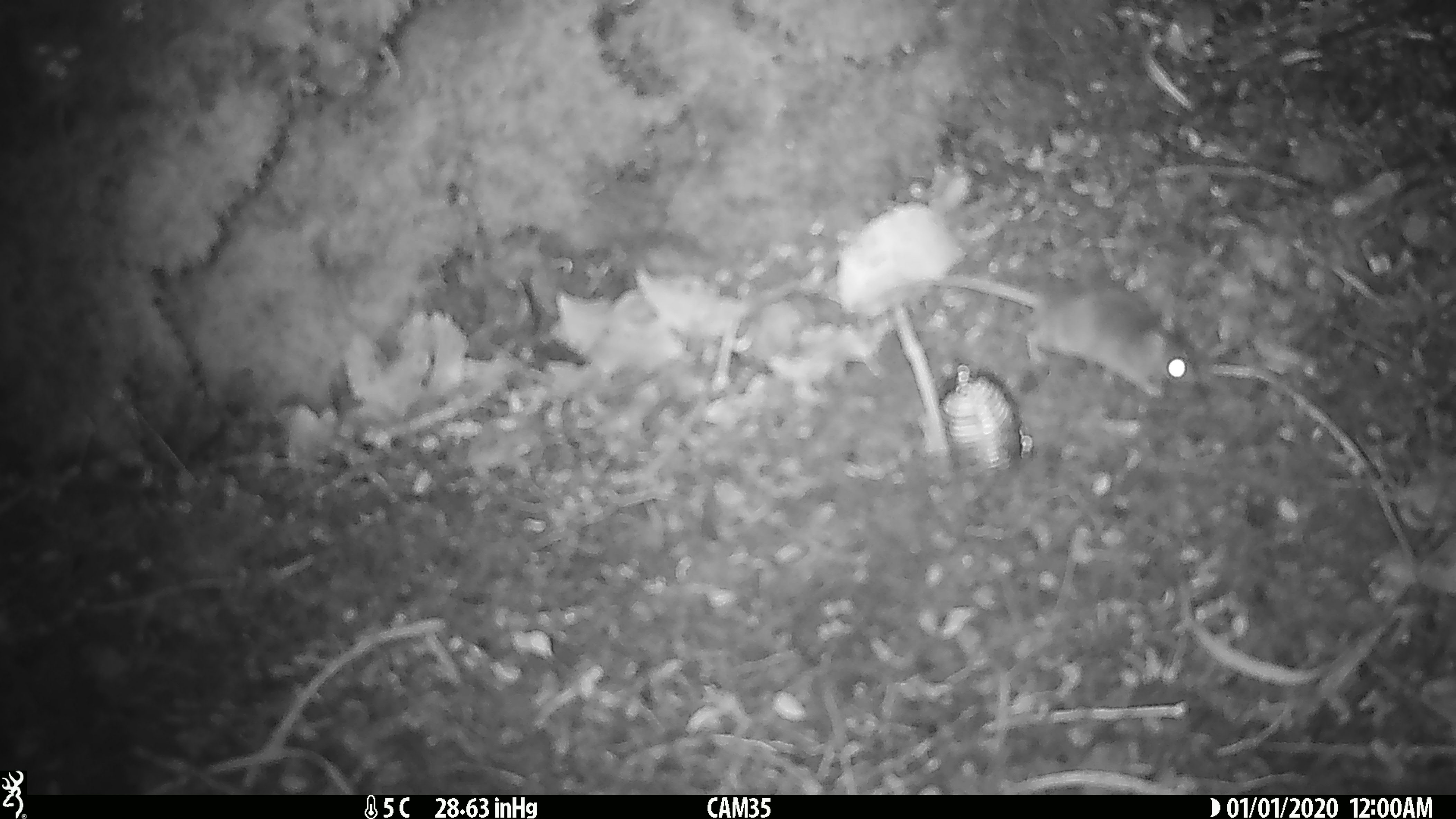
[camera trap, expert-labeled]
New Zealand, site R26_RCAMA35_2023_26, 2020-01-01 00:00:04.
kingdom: Animalia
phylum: Chordata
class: Mammalia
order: Rodentia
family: Muridae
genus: Mus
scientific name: Mus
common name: mouse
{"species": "mouse (Mus)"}